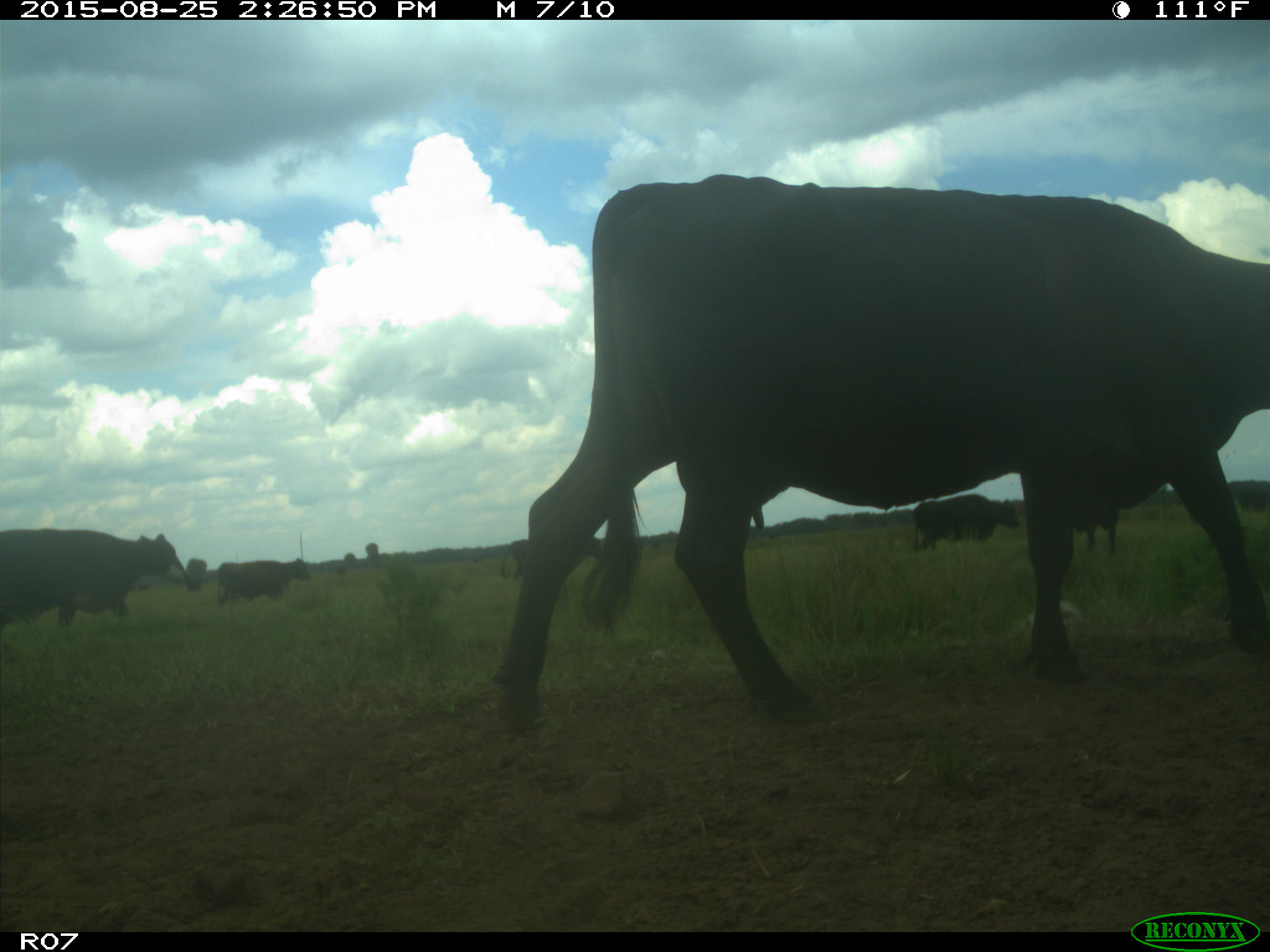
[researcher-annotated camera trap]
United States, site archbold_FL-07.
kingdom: Animalia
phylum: Chordata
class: Mammalia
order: Artiodactyla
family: Bovidae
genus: Bos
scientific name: Bos taurus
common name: domestic cow